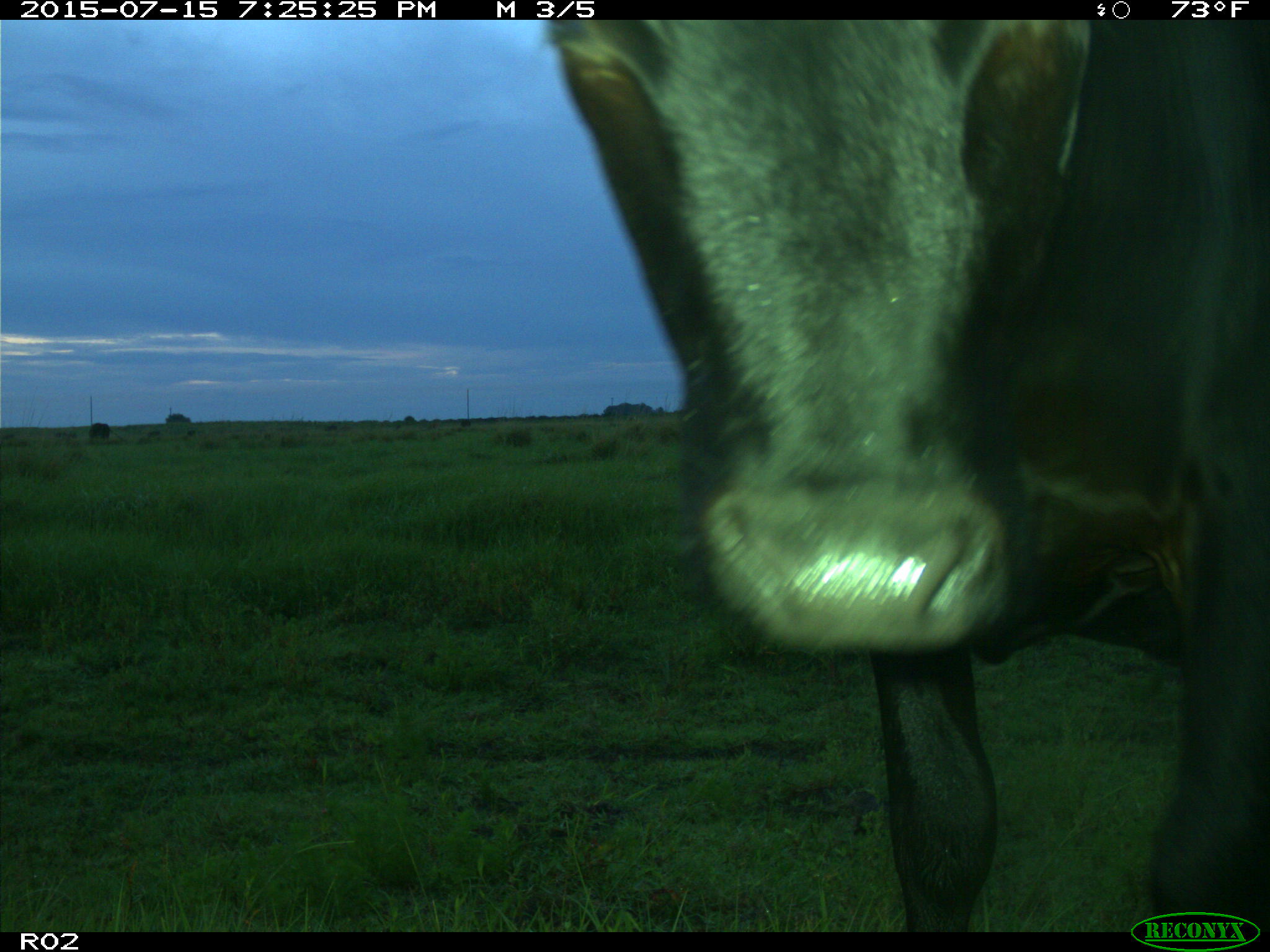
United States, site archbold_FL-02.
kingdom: Animalia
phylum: Chordata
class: Mammalia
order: Artiodactyla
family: Bovidae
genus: Bos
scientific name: Bos taurus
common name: domestic cow